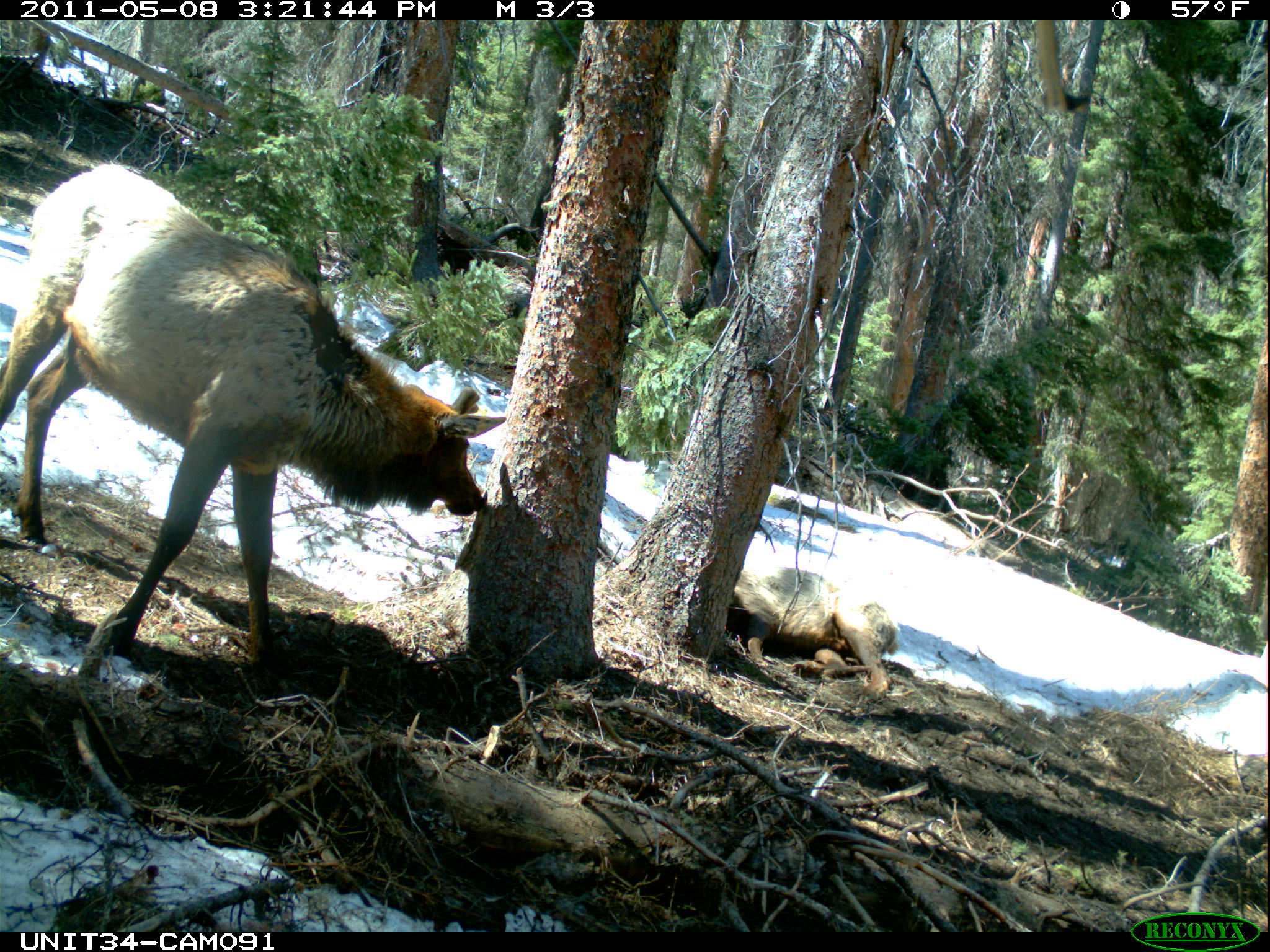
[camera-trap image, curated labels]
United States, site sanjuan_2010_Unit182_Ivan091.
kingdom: Animalia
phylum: Chordata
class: Mammalia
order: Artiodactyla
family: Cervidae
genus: Cervus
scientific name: Cervus elaphus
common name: red deer